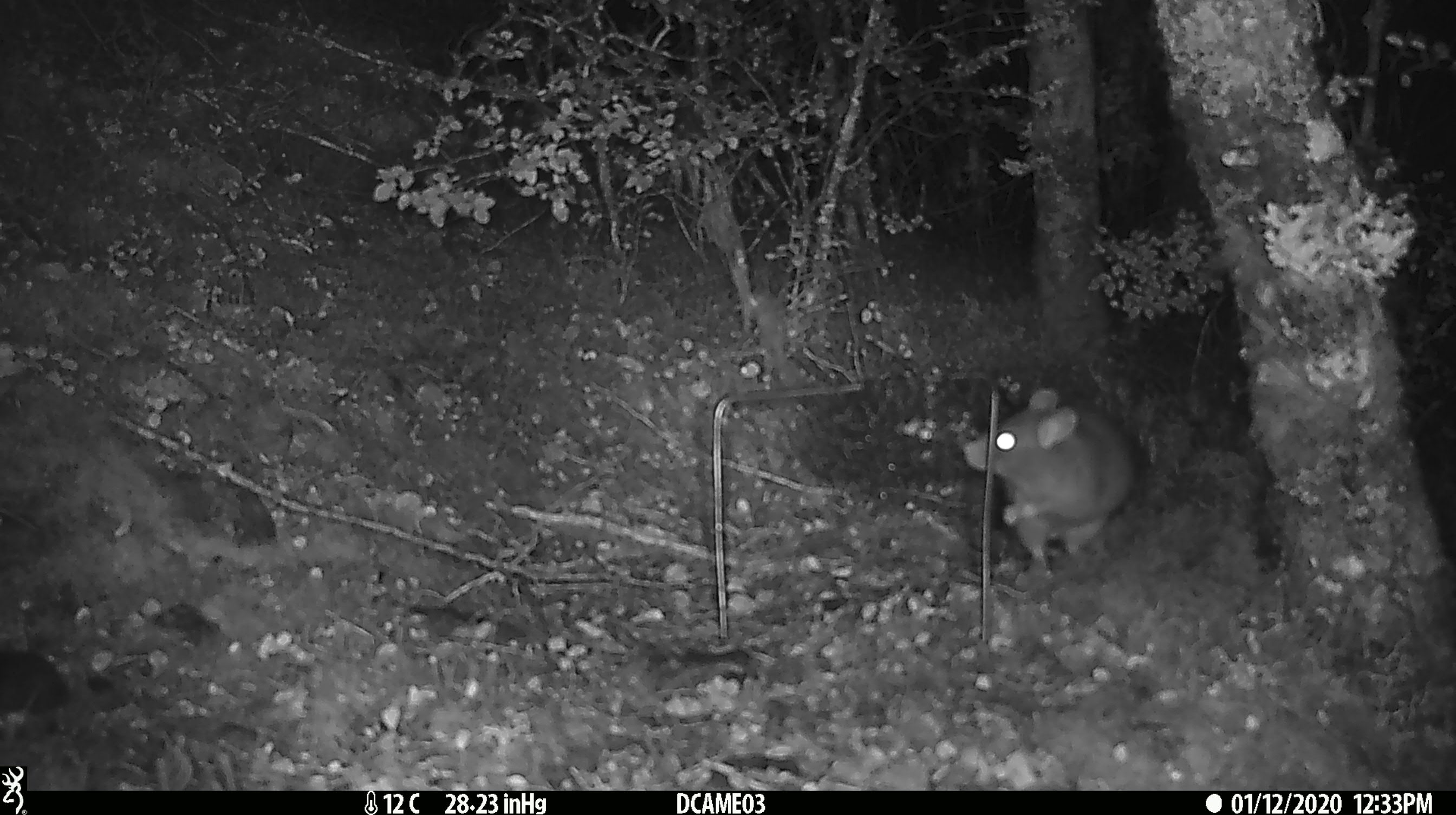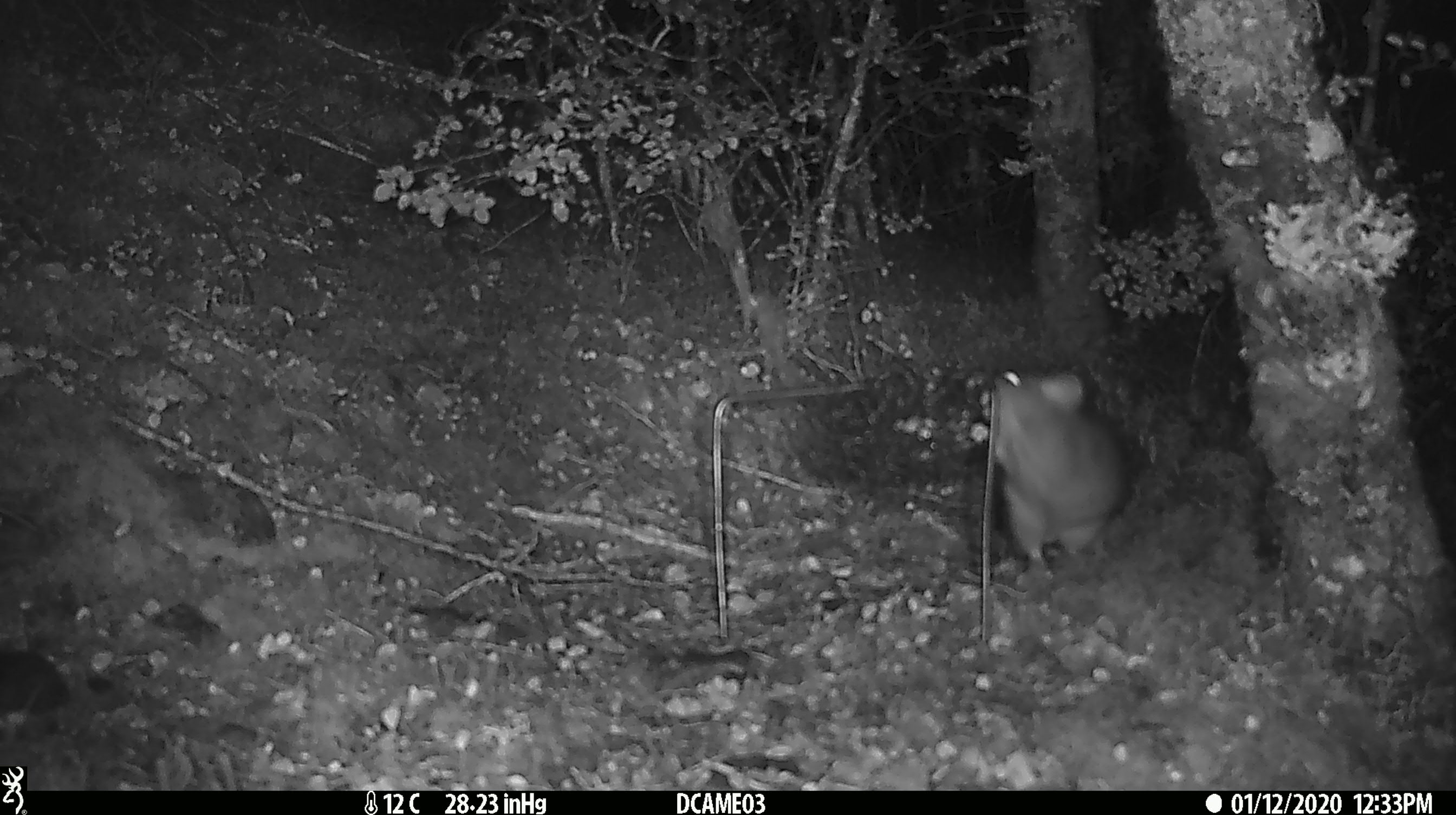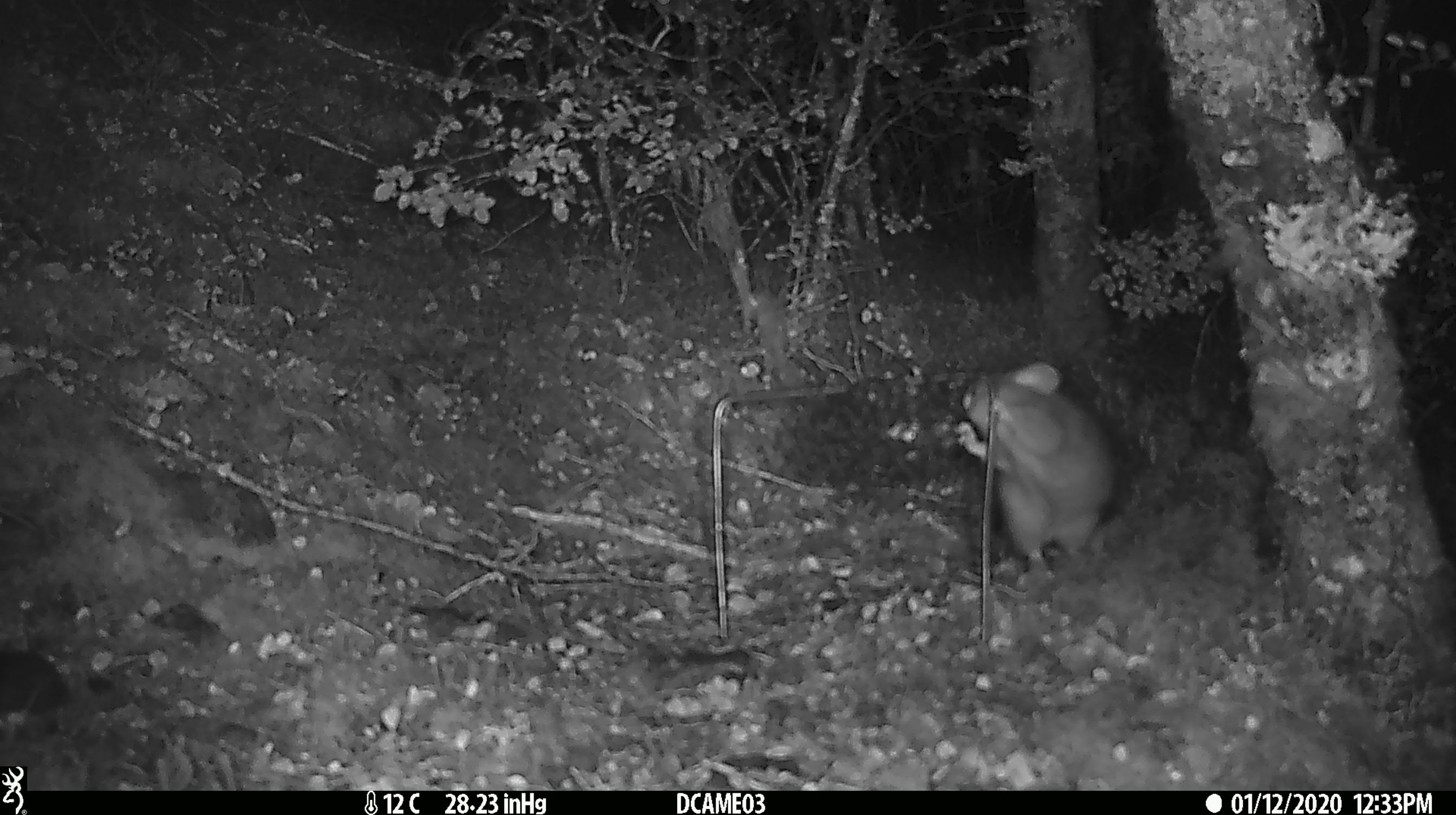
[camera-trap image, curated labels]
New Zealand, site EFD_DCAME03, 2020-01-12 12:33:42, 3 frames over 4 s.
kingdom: Animalia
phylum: Chordata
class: Mammalia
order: Rodentia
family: Muridae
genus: Rattus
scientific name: Rattus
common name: rat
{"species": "rat (Rattus)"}